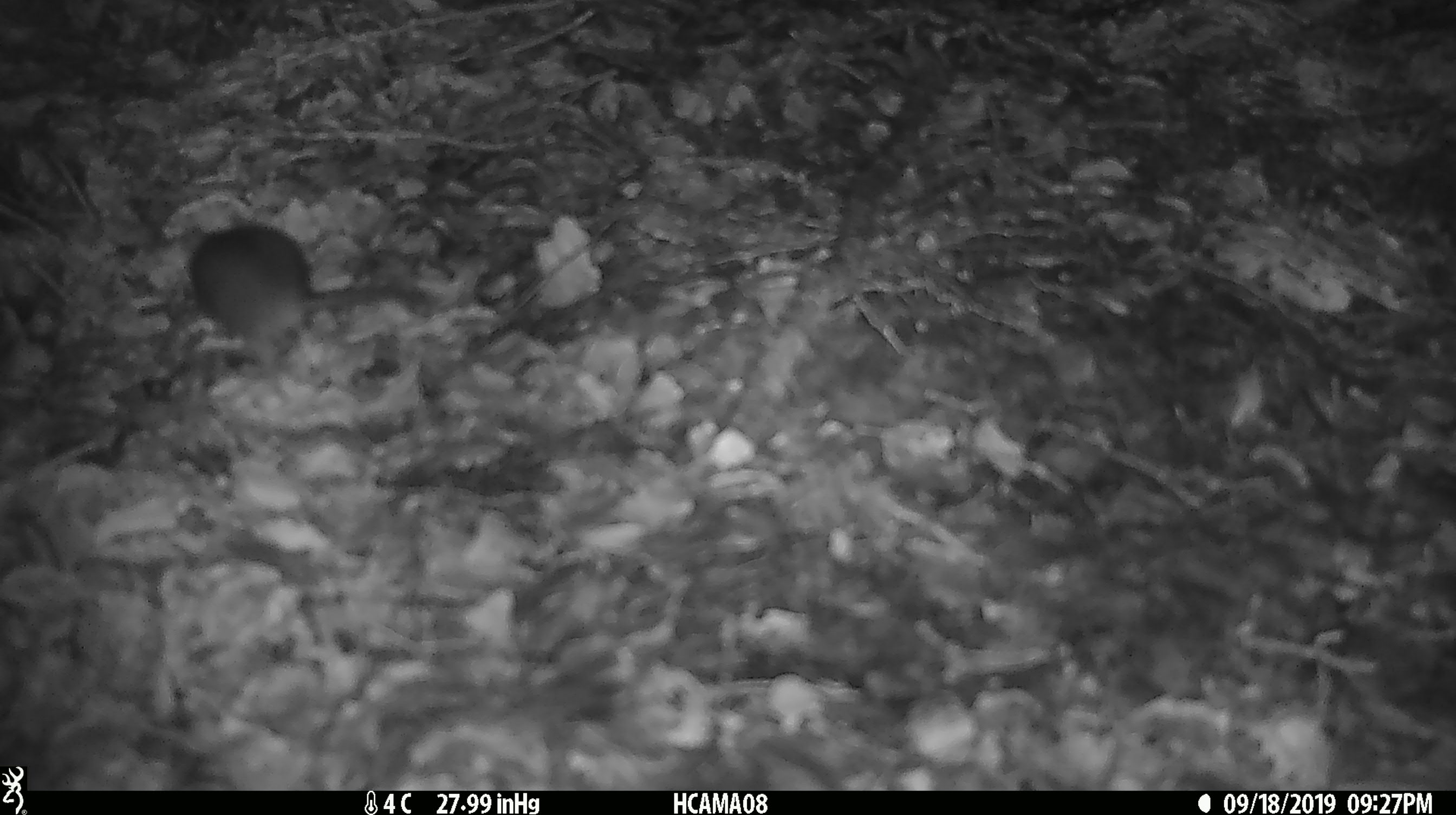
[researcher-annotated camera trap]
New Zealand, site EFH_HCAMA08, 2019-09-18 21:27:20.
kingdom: Animalia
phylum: Chordata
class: Mammalia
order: Rodentia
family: Muridae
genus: Mus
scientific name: Mus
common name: mouse